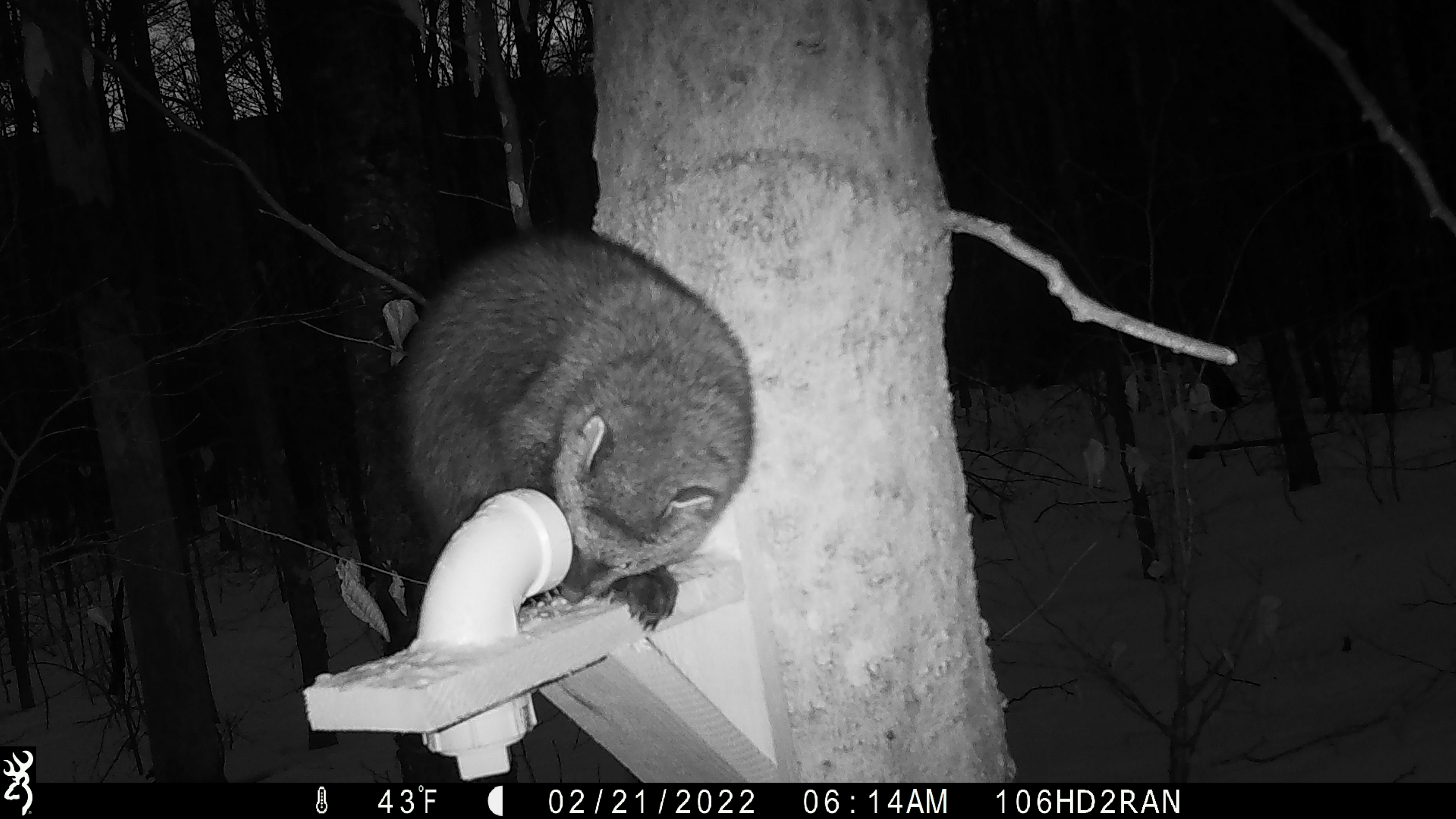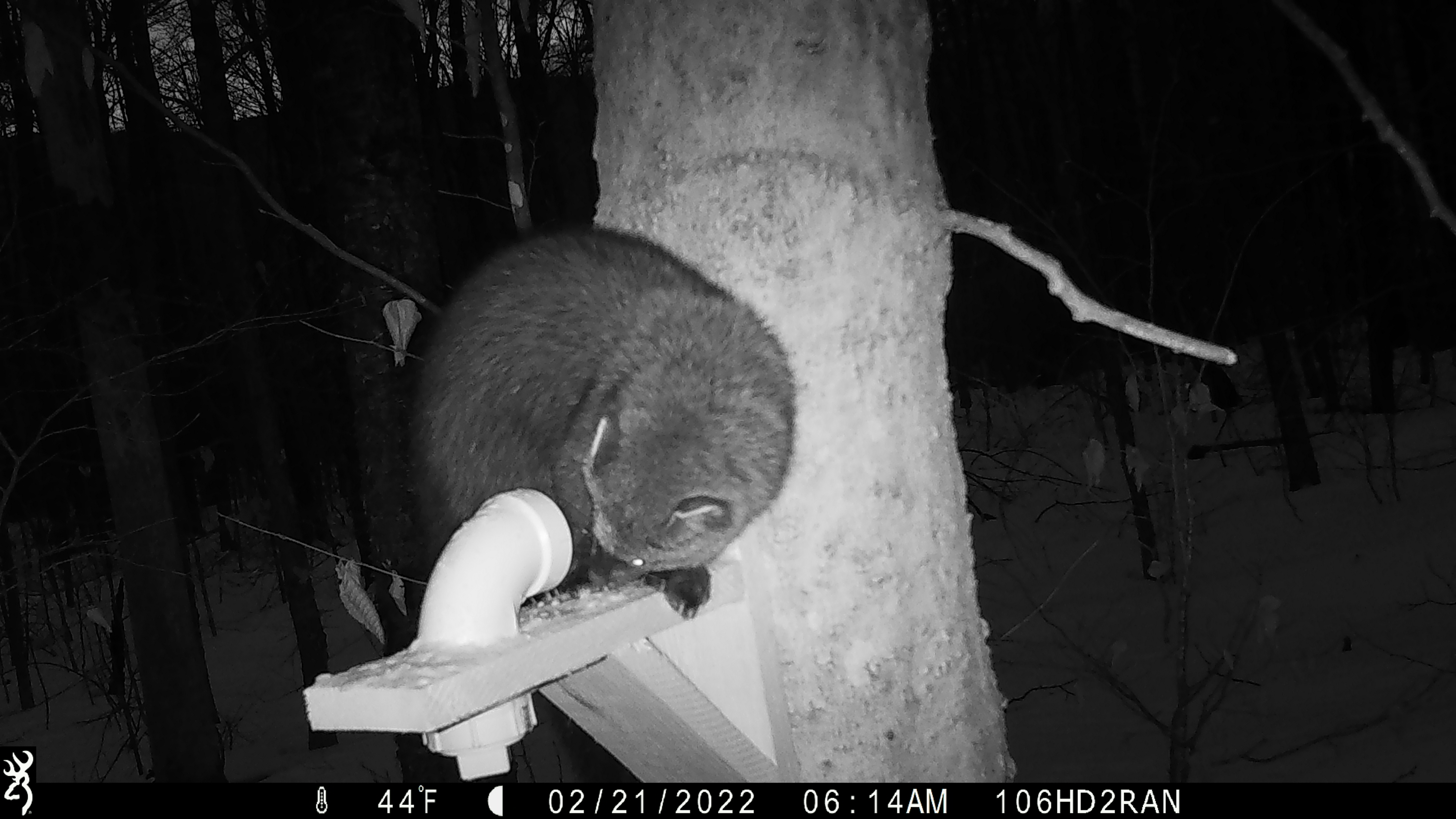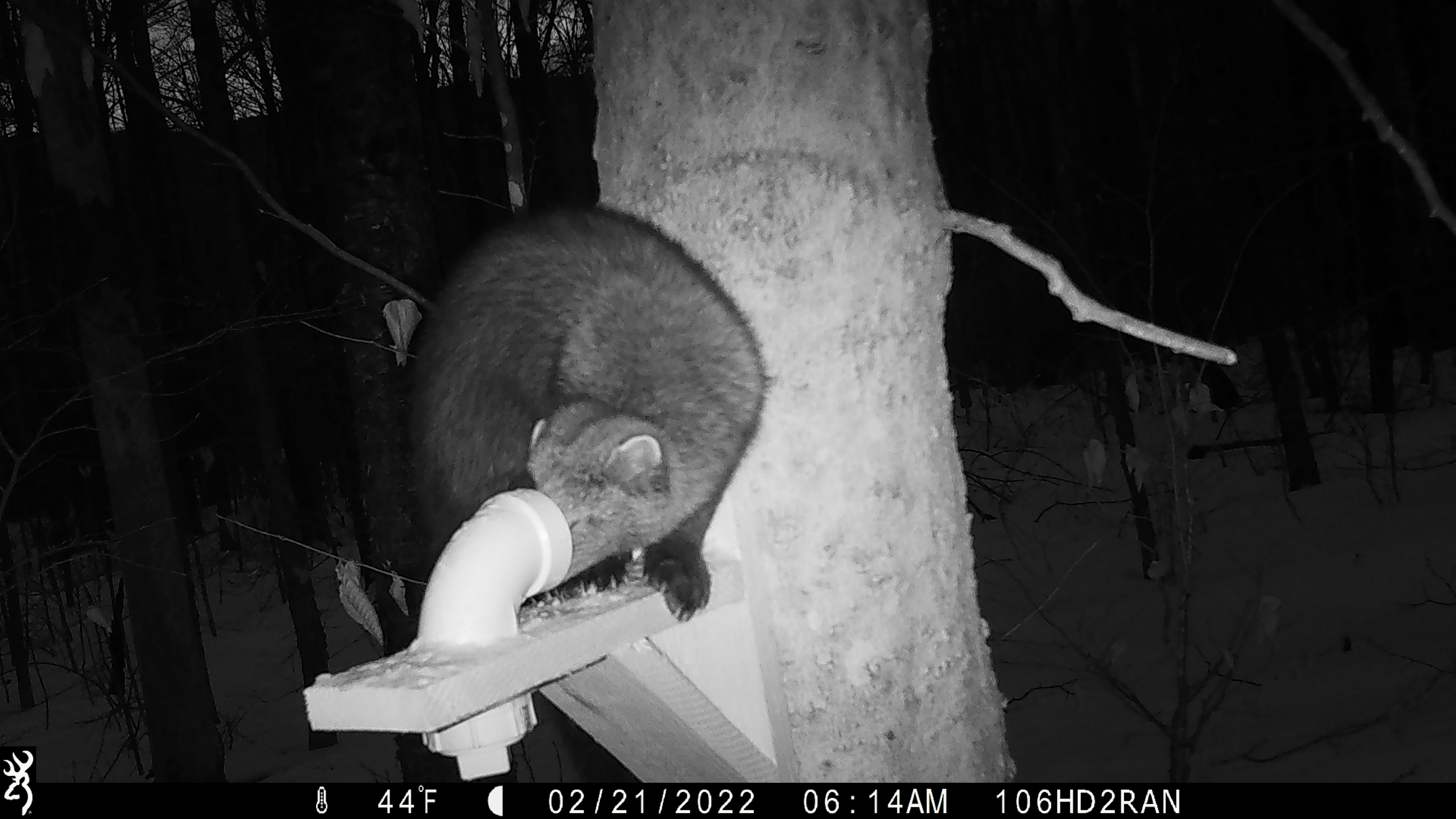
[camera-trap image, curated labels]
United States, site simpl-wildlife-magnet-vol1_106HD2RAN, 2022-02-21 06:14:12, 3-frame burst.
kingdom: Animalia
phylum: Chordata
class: Mammalia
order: Carnivora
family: Mustelidae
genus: Pekania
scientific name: Pekania pennanti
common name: fisher